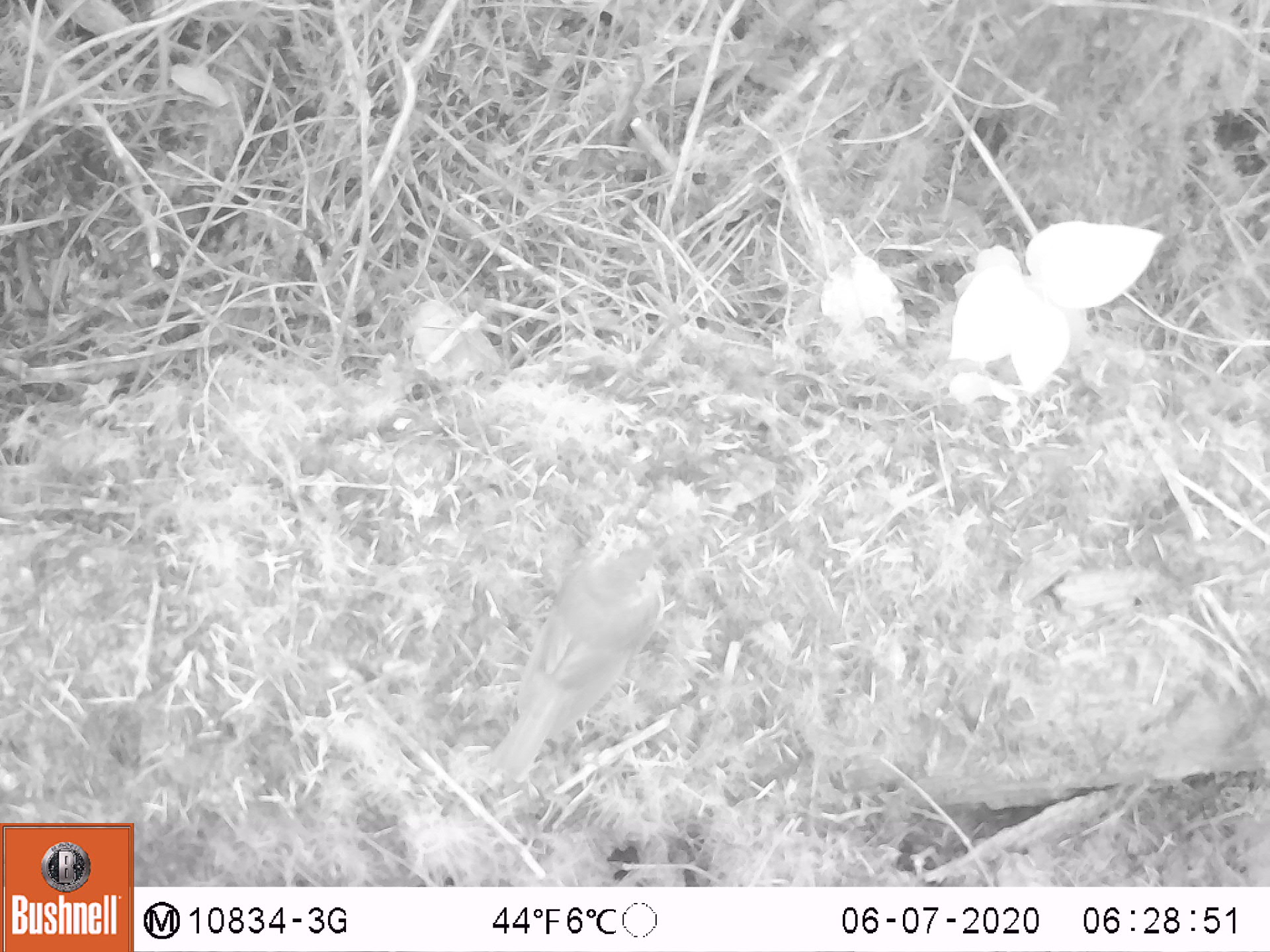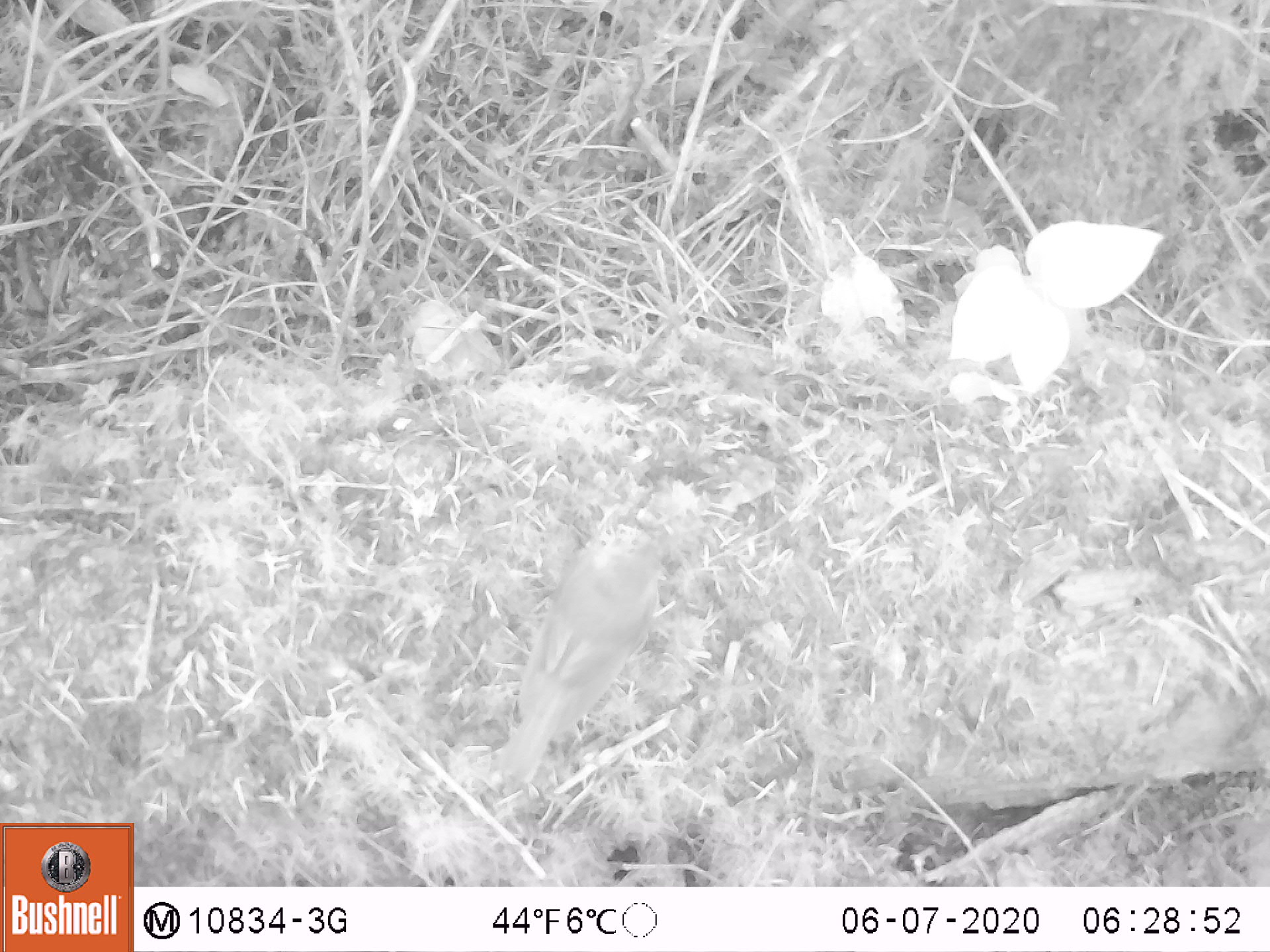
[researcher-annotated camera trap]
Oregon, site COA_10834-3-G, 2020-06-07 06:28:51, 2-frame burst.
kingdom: Animalia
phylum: Chordata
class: Aves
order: Passeriformes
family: Turdidae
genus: Catharus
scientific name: Catharus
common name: brown thrushes and nightingale-thrushes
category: catharus species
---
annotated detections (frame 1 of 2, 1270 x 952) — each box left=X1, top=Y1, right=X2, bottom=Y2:
catharus species: left=476, top=515, right=679, bottom=790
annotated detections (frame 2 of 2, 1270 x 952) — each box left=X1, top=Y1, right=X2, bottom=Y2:
catharus species: left=503, top=508, right=671, bottom=776